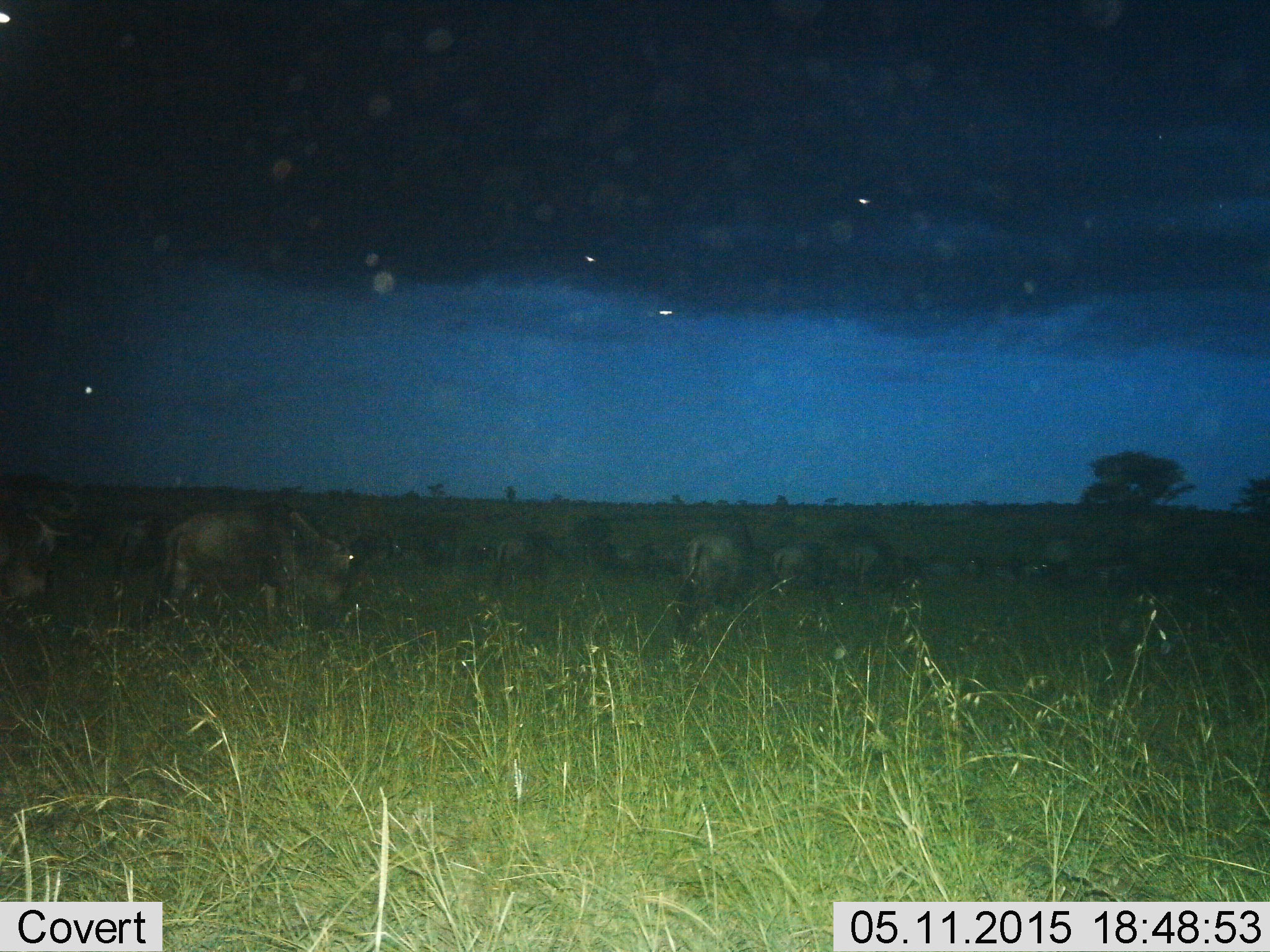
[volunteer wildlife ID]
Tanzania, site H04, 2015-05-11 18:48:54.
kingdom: Animalia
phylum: Chordata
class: Mammalia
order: Artiodactyla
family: Bovidae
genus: Connochaetes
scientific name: Connochaetes taurinus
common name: blue wildebeest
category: wildebeest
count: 11-50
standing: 50%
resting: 10%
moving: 40%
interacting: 10%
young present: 0%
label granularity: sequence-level